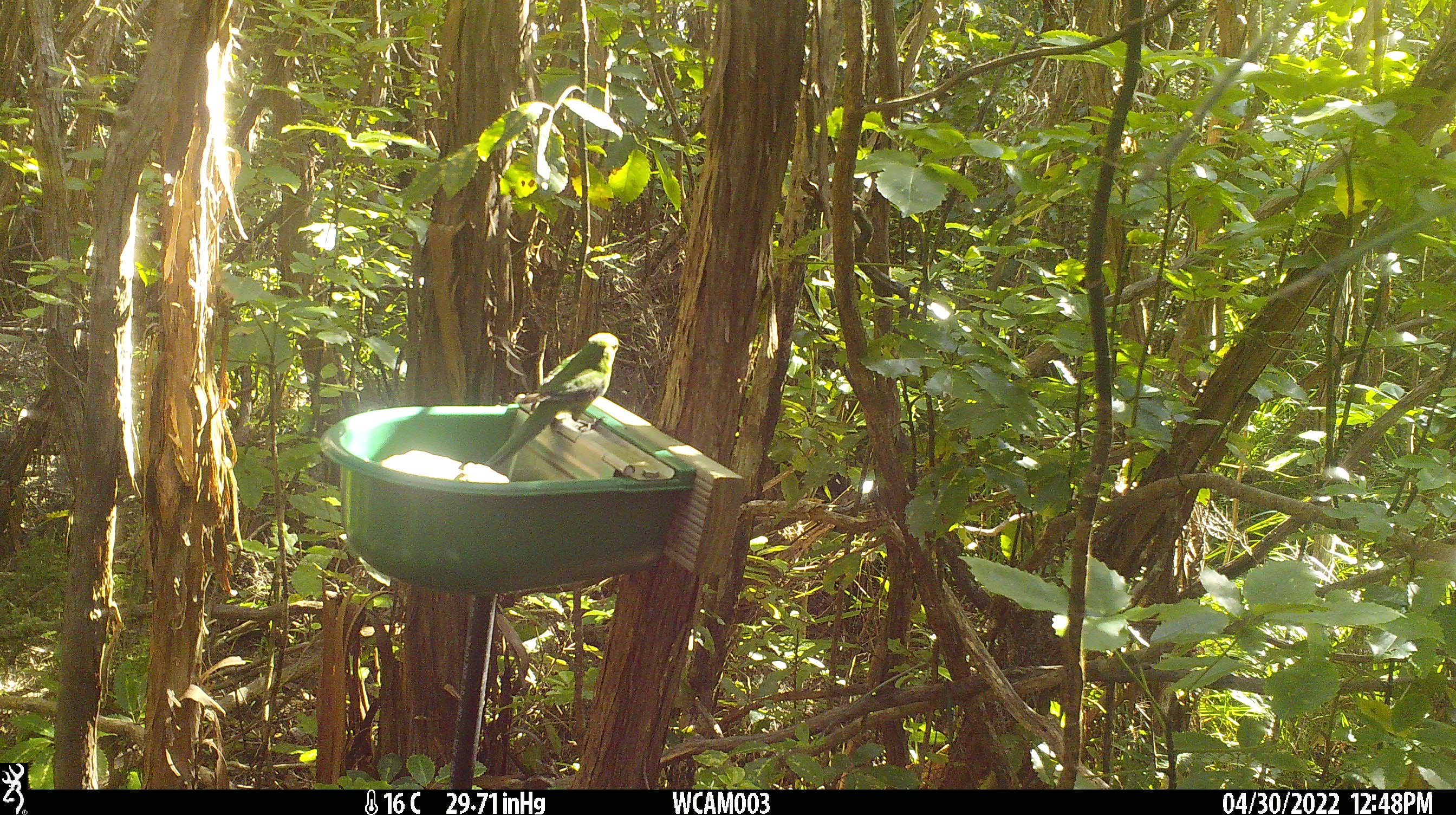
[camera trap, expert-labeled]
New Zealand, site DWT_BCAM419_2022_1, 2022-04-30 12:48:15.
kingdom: Animalia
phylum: Chordata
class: Aves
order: Psittaciformes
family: Psittaculidae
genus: Cyanoramphus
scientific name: Cyanoramphus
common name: parakeet